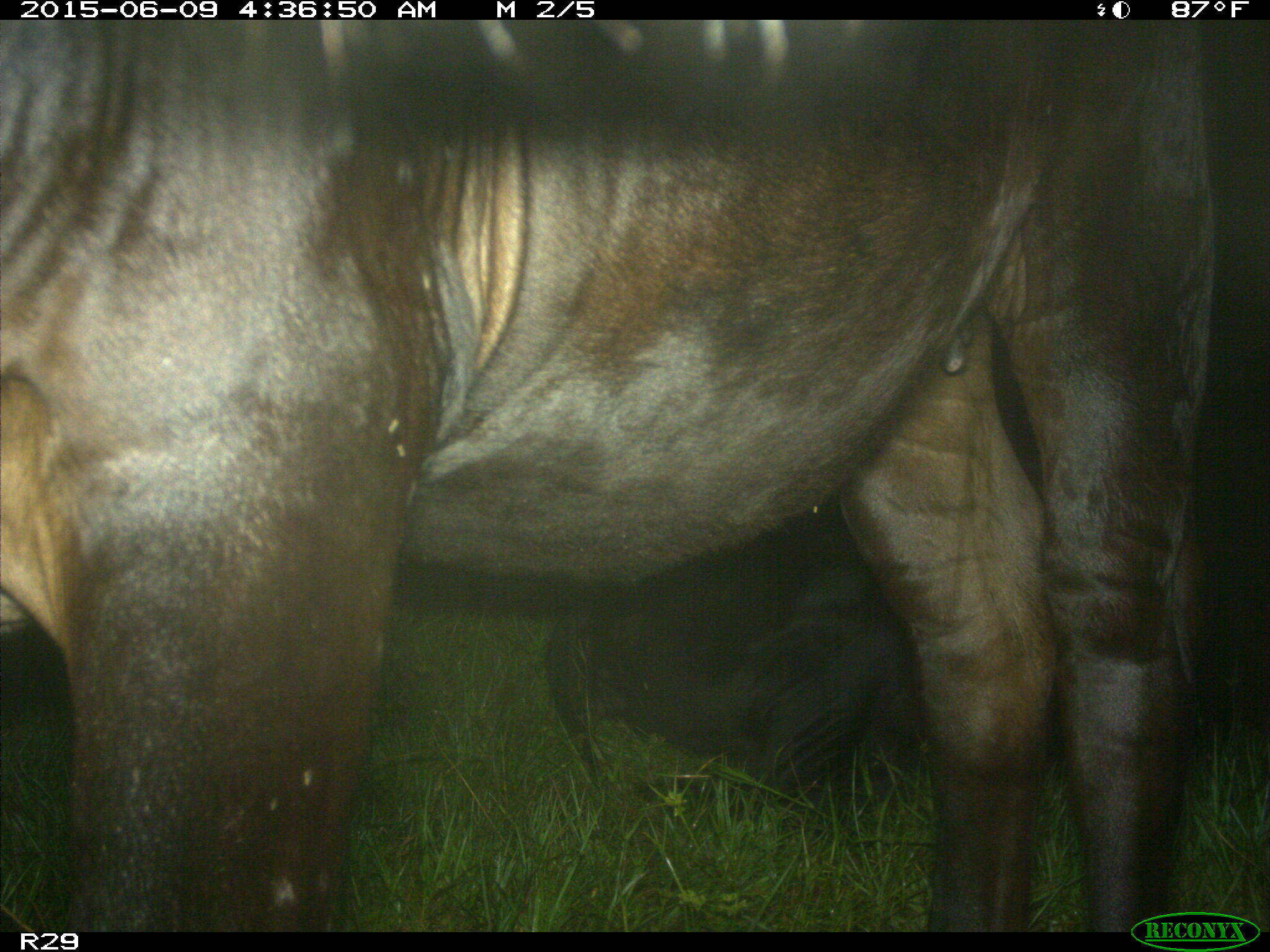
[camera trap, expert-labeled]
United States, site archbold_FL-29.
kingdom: Animalia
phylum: Chordata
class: Mammalia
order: Artiodactyla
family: Bovidae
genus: Bos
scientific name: Bos taurus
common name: domestic cow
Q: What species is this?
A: Bos taurus (domestic cow).